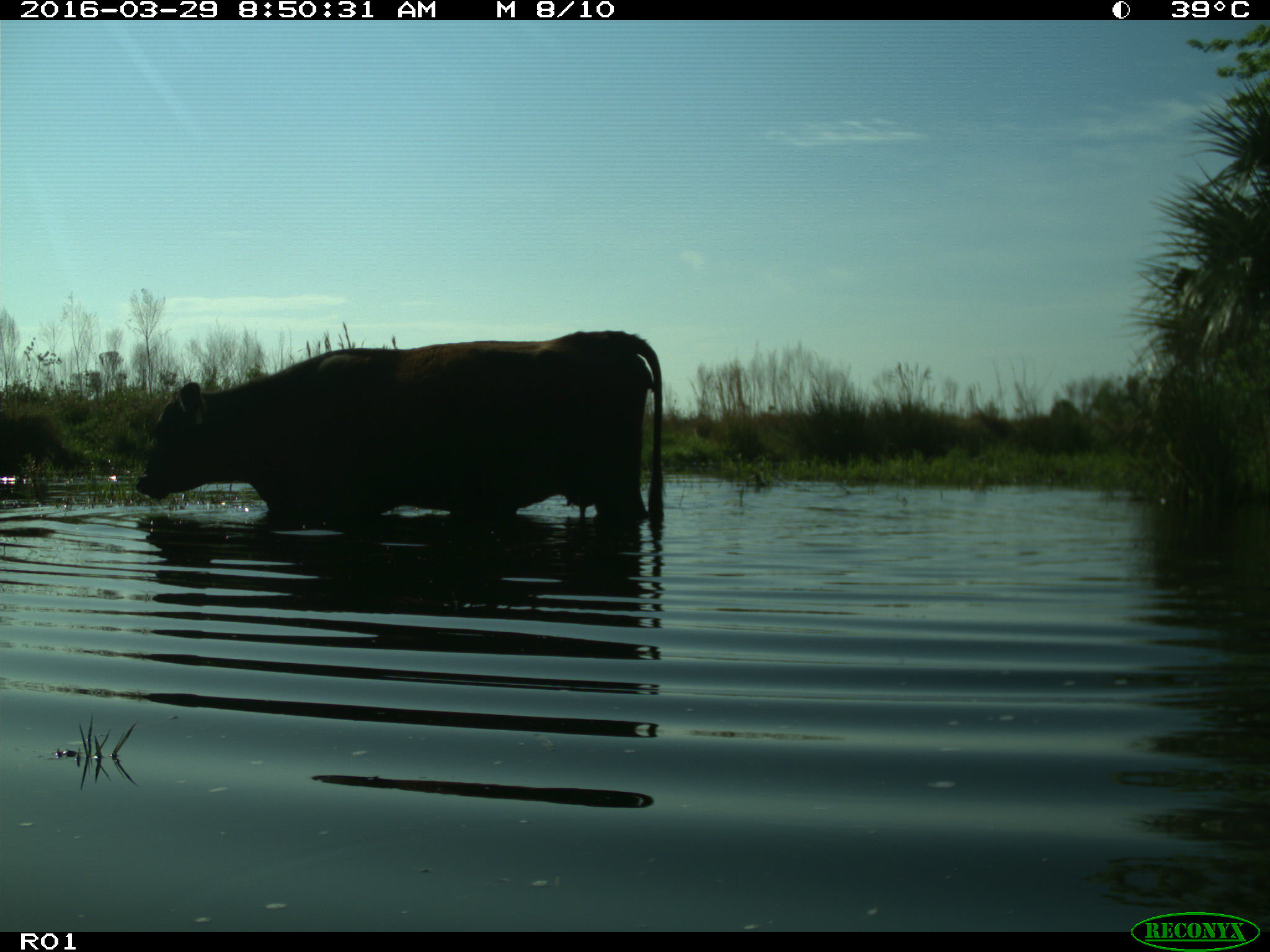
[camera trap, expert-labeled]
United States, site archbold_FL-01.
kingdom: Animalia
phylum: Chordata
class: Mammalia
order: Artiodactyla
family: Bovidae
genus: Bos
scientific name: Bos taurus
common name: domestic cow